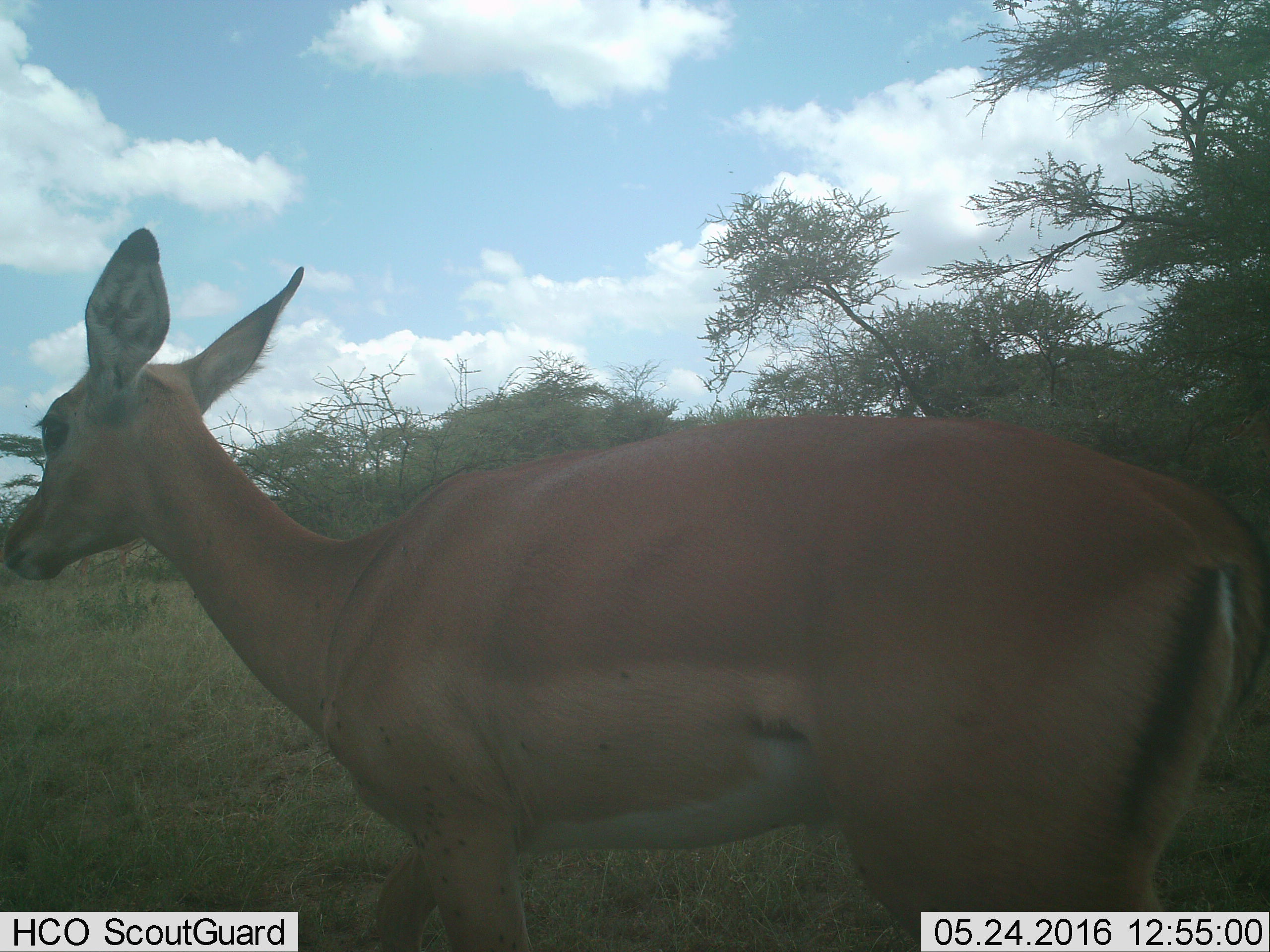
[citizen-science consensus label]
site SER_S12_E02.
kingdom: Animalia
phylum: Chordata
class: Mammalia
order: Artiodactyla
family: Bovidae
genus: Aepyceros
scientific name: Aepyceros melampus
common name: impala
Impala (Aepyceros melampus), count 1. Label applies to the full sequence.